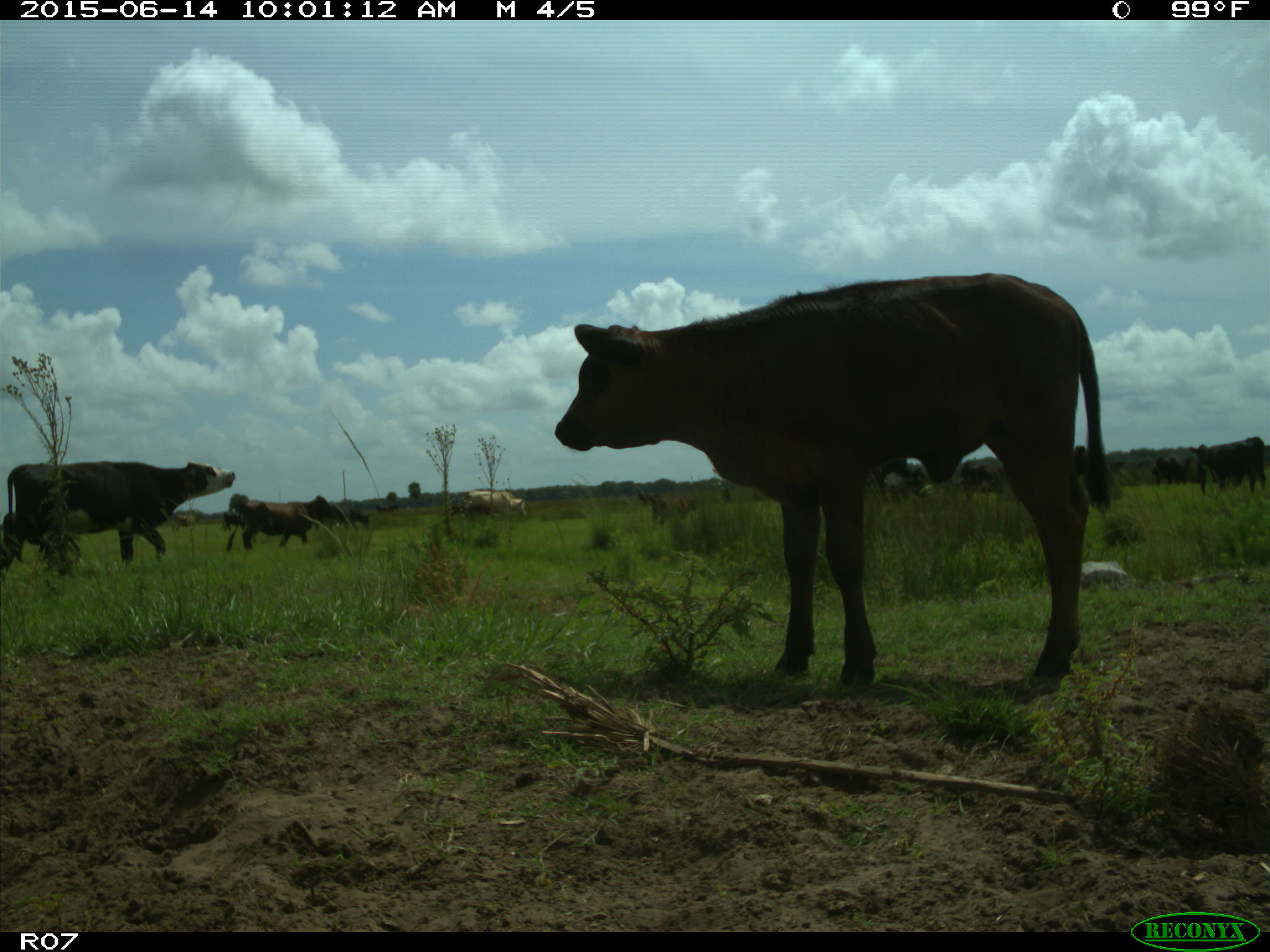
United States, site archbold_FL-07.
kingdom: Animalia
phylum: Chordata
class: Mammalia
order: Artiodactyla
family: Bovidae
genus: Bos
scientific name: Bos taurus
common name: domestic cow